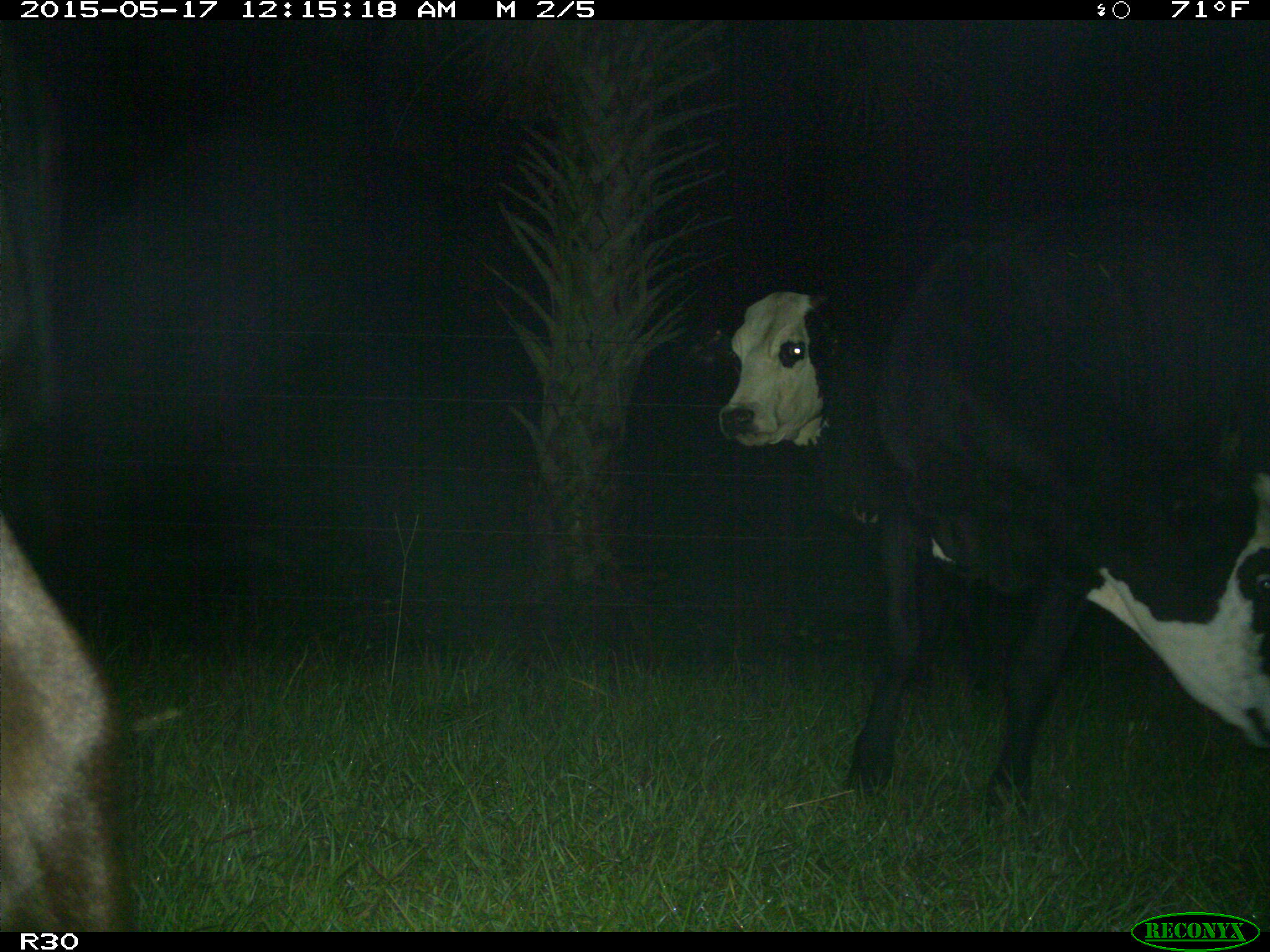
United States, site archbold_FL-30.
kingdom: Animalia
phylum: Chordata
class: Mammalia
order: Artiodactyla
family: Bovidae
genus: Bos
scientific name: Bos taurus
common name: domestic cow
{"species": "Bos taurus (domestic cow)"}